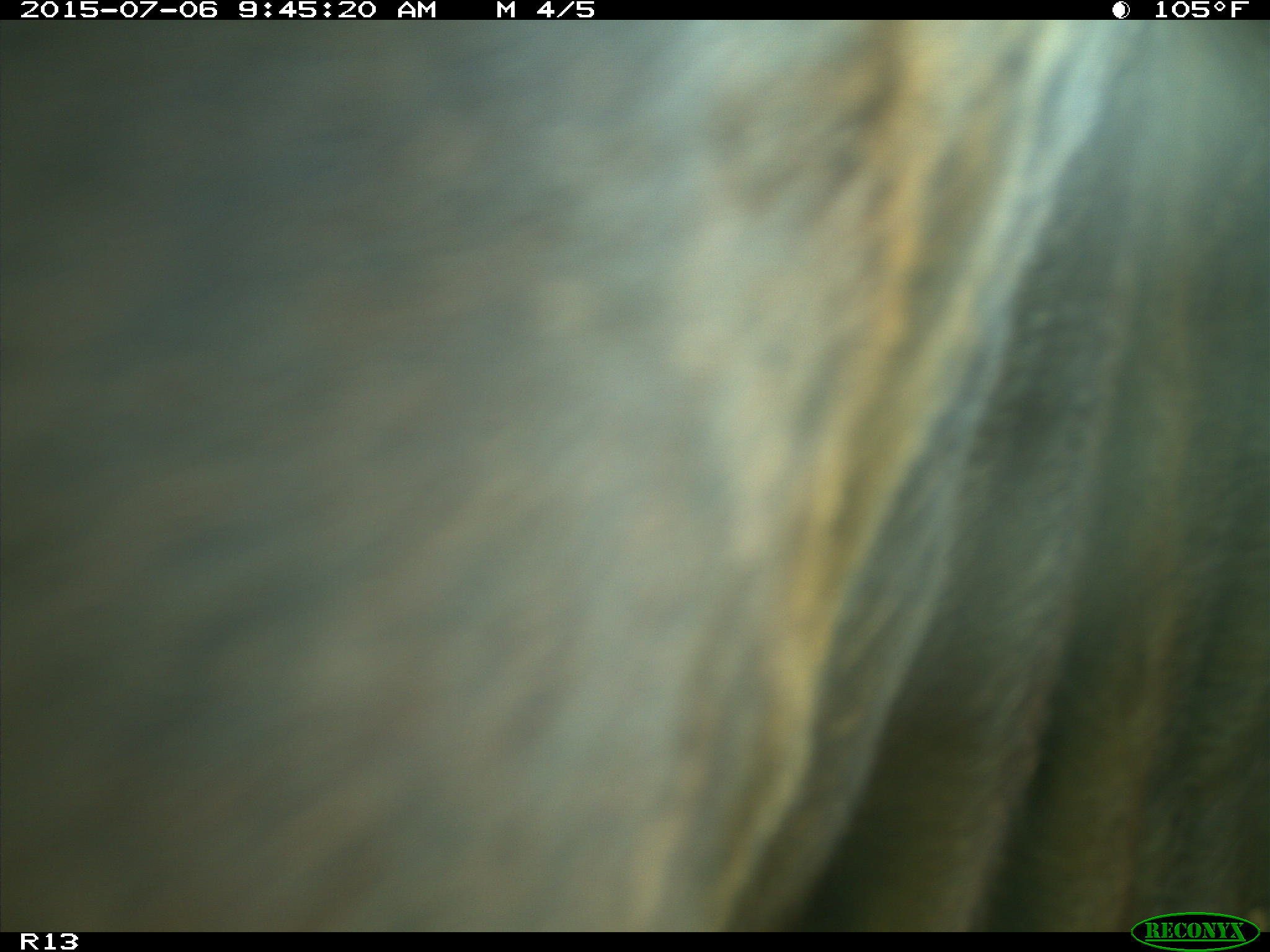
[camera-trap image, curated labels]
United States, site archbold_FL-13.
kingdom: Animalia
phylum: Chordata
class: Mammalia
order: Artiodactyla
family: Bovidae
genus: Bos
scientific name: Bos taurus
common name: domestic cow